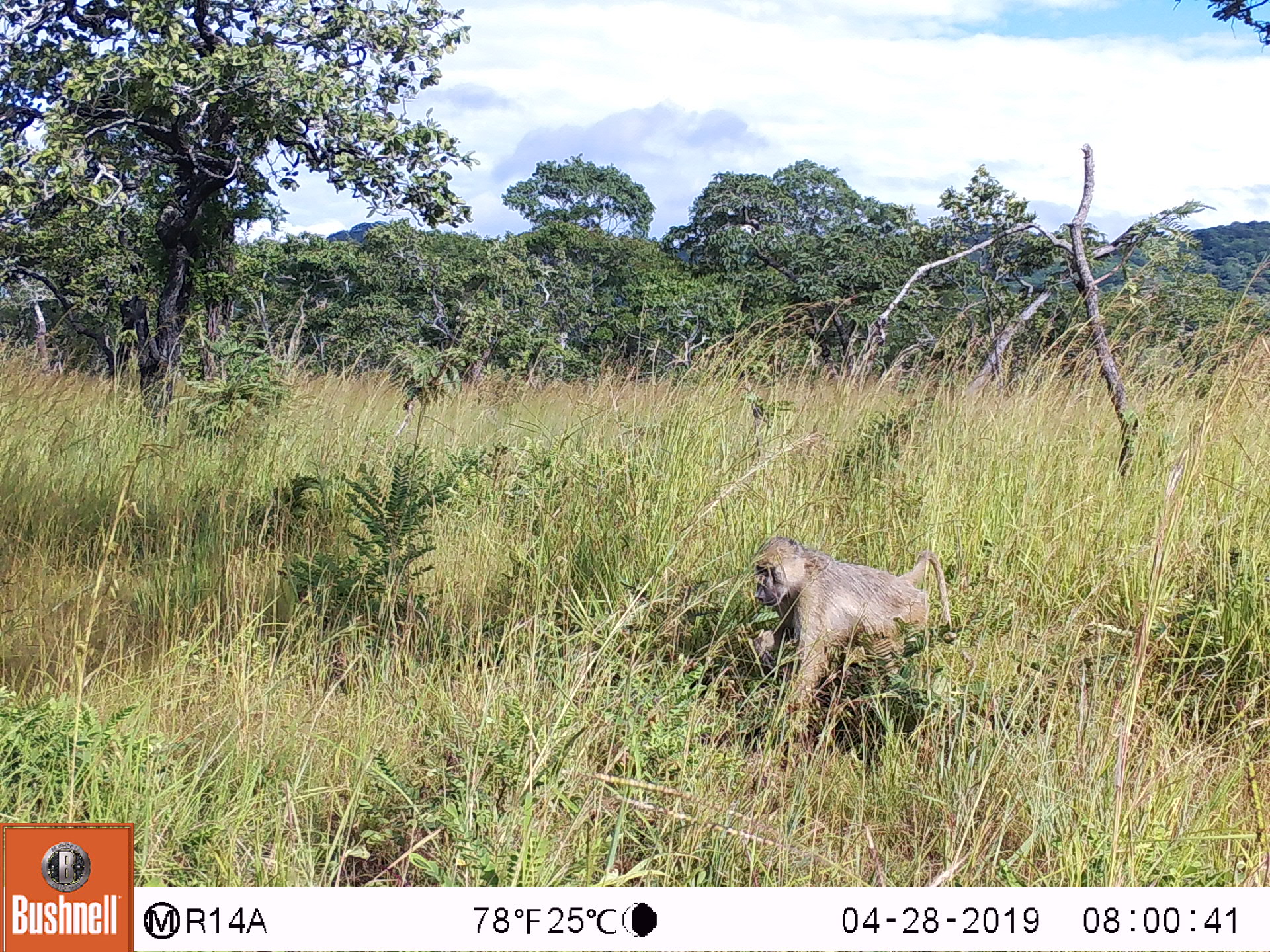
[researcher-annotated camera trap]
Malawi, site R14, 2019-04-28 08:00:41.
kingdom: Animalia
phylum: Chordata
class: Mammalia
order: Primates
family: Cercopithecidae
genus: Papio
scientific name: Papio cynocephalus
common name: yellow baboon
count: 1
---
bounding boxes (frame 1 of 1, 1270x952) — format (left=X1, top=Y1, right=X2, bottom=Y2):
yellow baboon: (left=750, top=526, right=953, bottom=756)